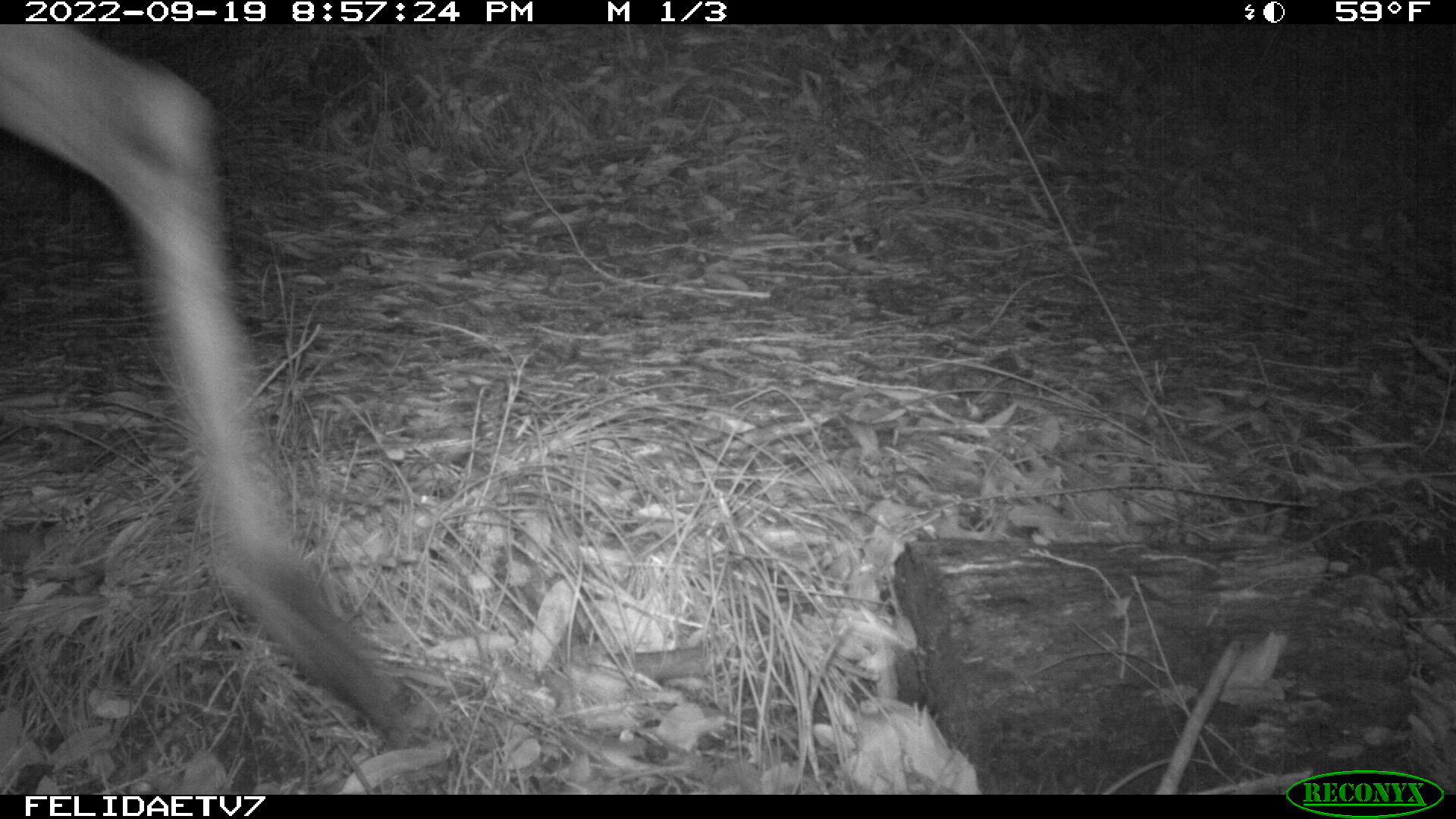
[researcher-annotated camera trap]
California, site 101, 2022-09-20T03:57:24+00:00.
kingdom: Animalia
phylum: Chordata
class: Mammalia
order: Artiodactyla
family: Cervidae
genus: Odocoileus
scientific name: Odocoileus hemionus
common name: mule deer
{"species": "mule deer (Odocoileus hemionus)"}